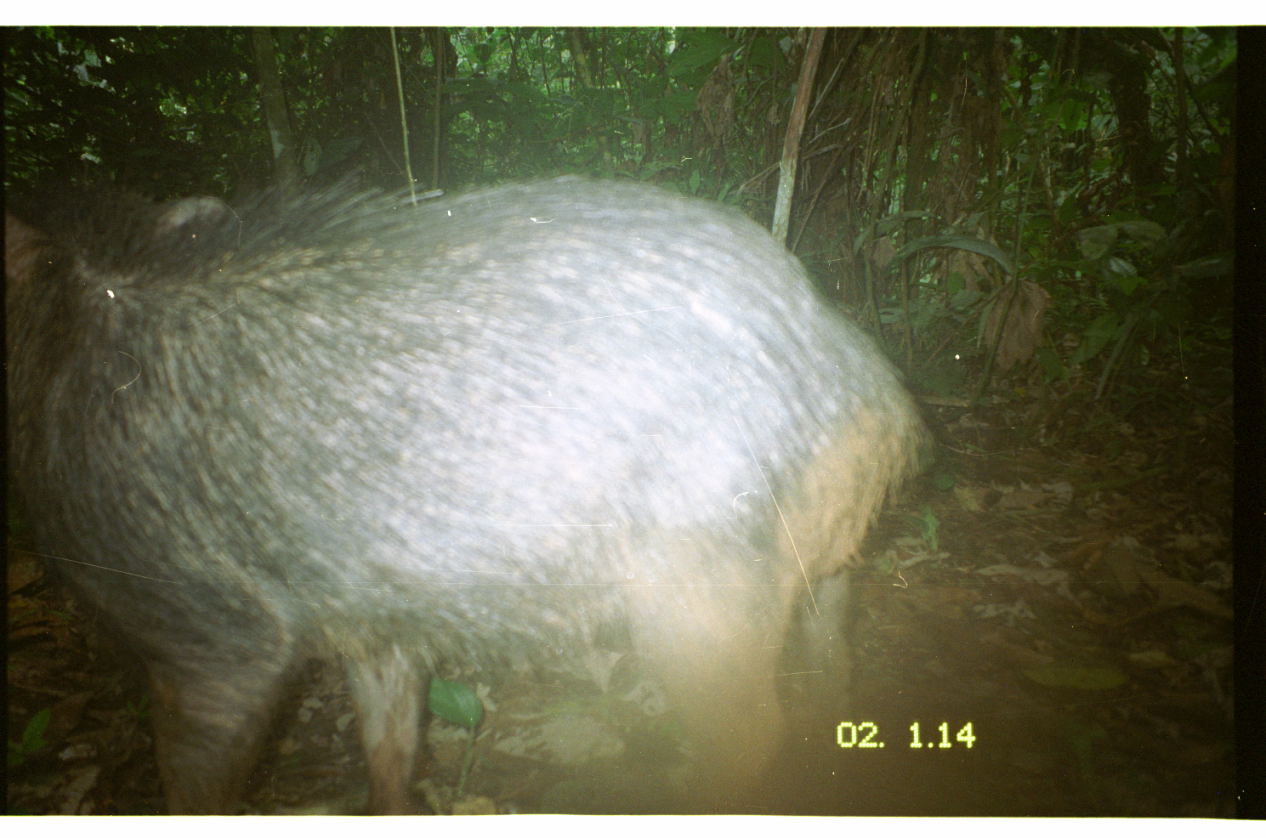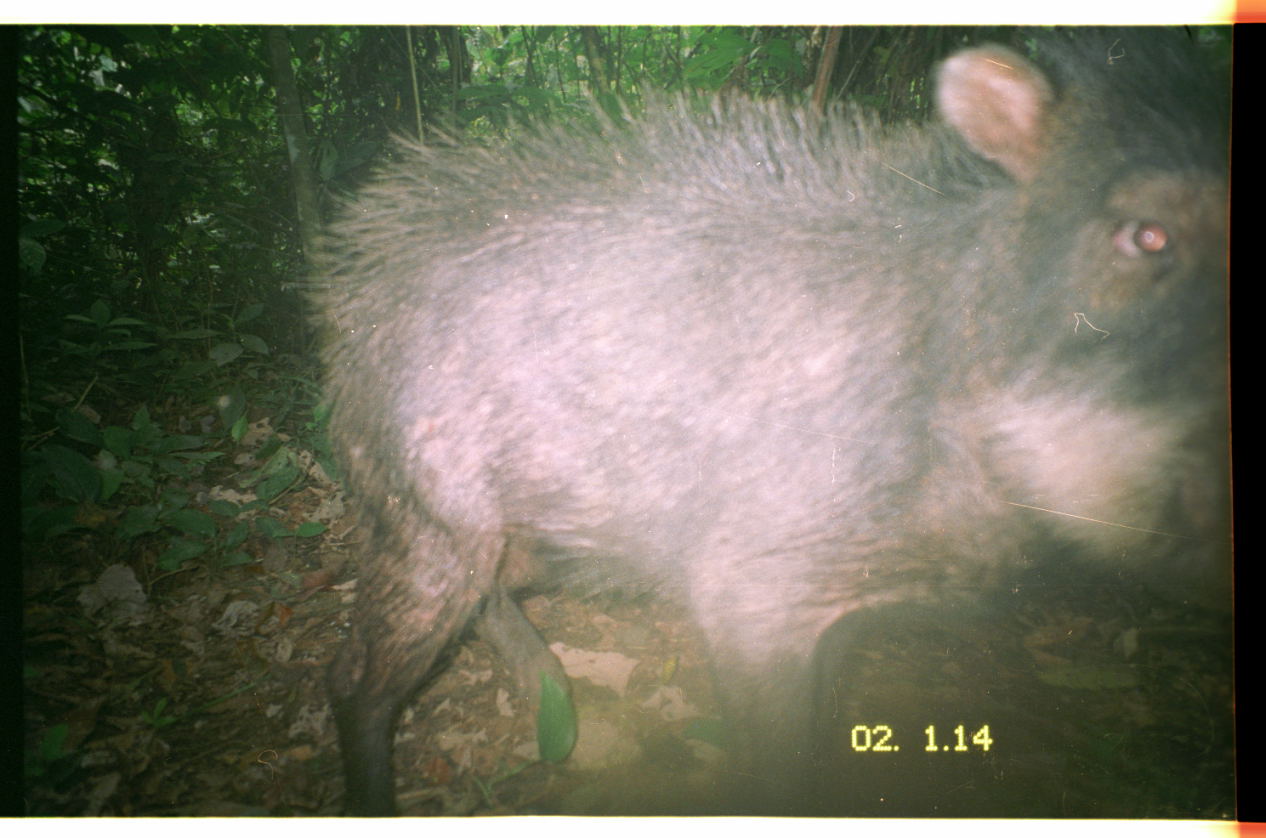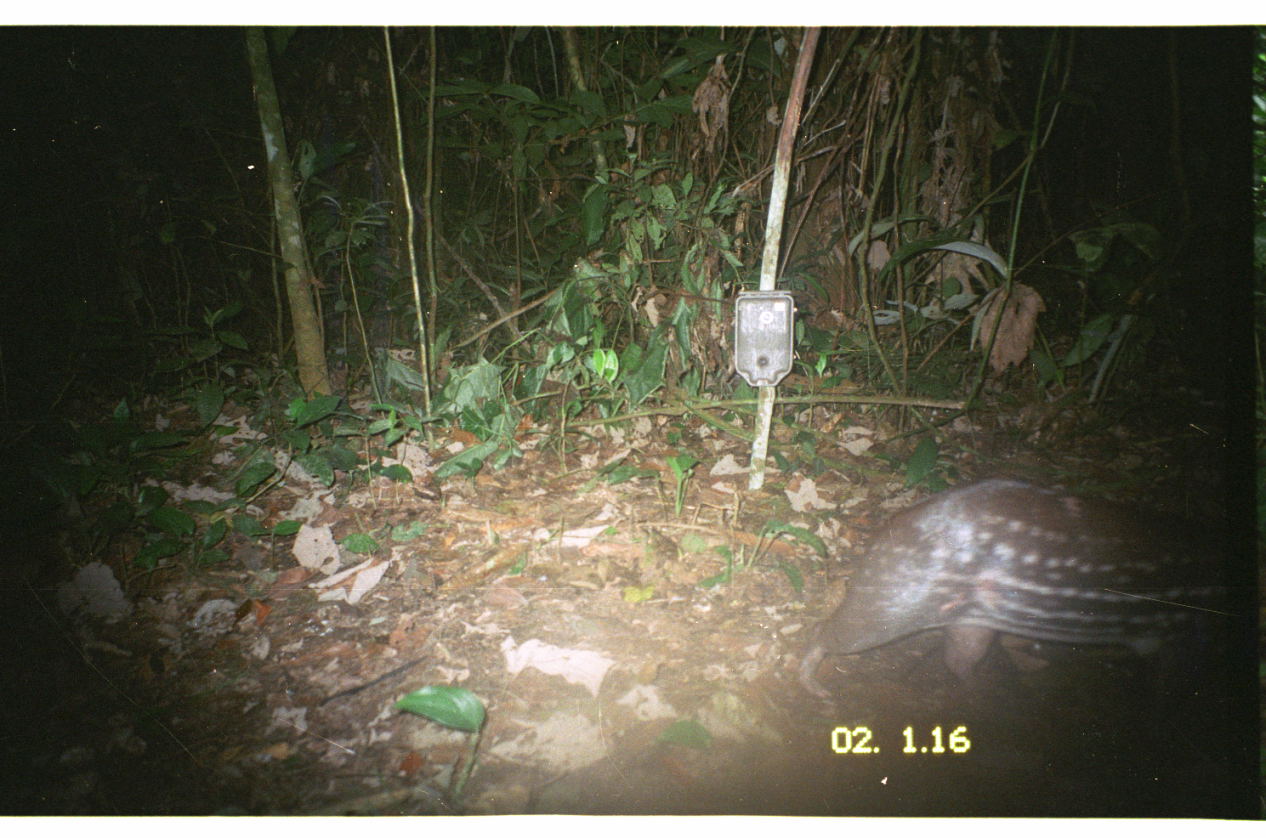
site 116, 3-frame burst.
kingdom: Animalia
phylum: Chordata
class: Mammalia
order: Artiodactyla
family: Tayassuidae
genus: Tayassu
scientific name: Tayassu pecari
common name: white-lipped peccary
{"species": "Tayassu pecari (white-lipped peccary)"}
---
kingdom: Animalia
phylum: Chordata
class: Mammalia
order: Rodentia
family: Cuniculidae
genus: Cuniculus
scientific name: Cuniculus paca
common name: spotted paca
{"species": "Cuniculus paca (spotted paca)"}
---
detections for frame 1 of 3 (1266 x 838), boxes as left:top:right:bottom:
tayassu pecari: 0:171:941:815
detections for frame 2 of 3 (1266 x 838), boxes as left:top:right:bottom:
tayassu pecari: 301:30:1230:815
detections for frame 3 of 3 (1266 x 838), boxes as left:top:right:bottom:
cuniculus paca: 801:478:1266:699